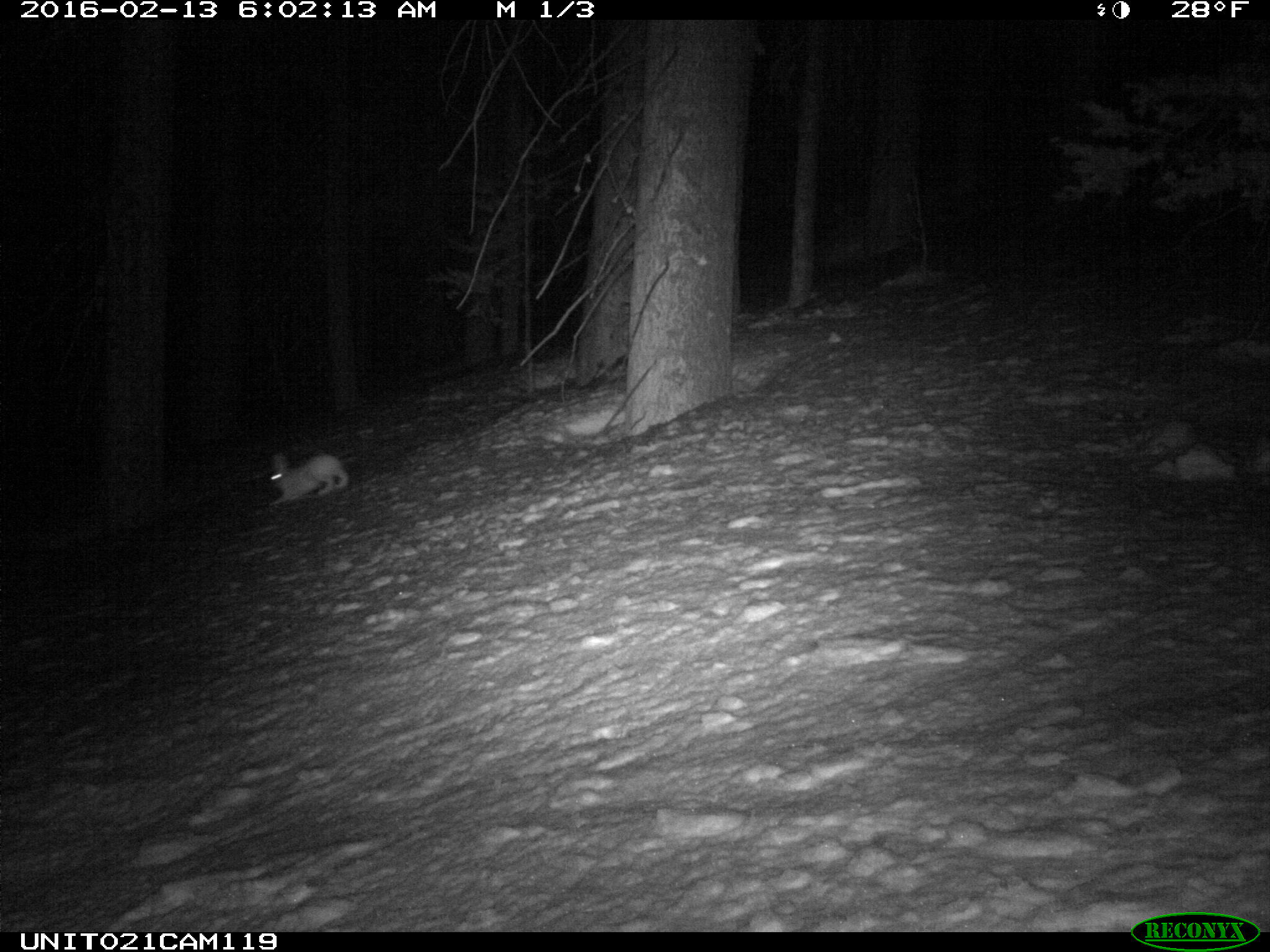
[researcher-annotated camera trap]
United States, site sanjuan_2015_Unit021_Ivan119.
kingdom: Animalia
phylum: Chordata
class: Mammalia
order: Lagomorpha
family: Leporidae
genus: Lepus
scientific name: Lepus americanus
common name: snowshoe hare